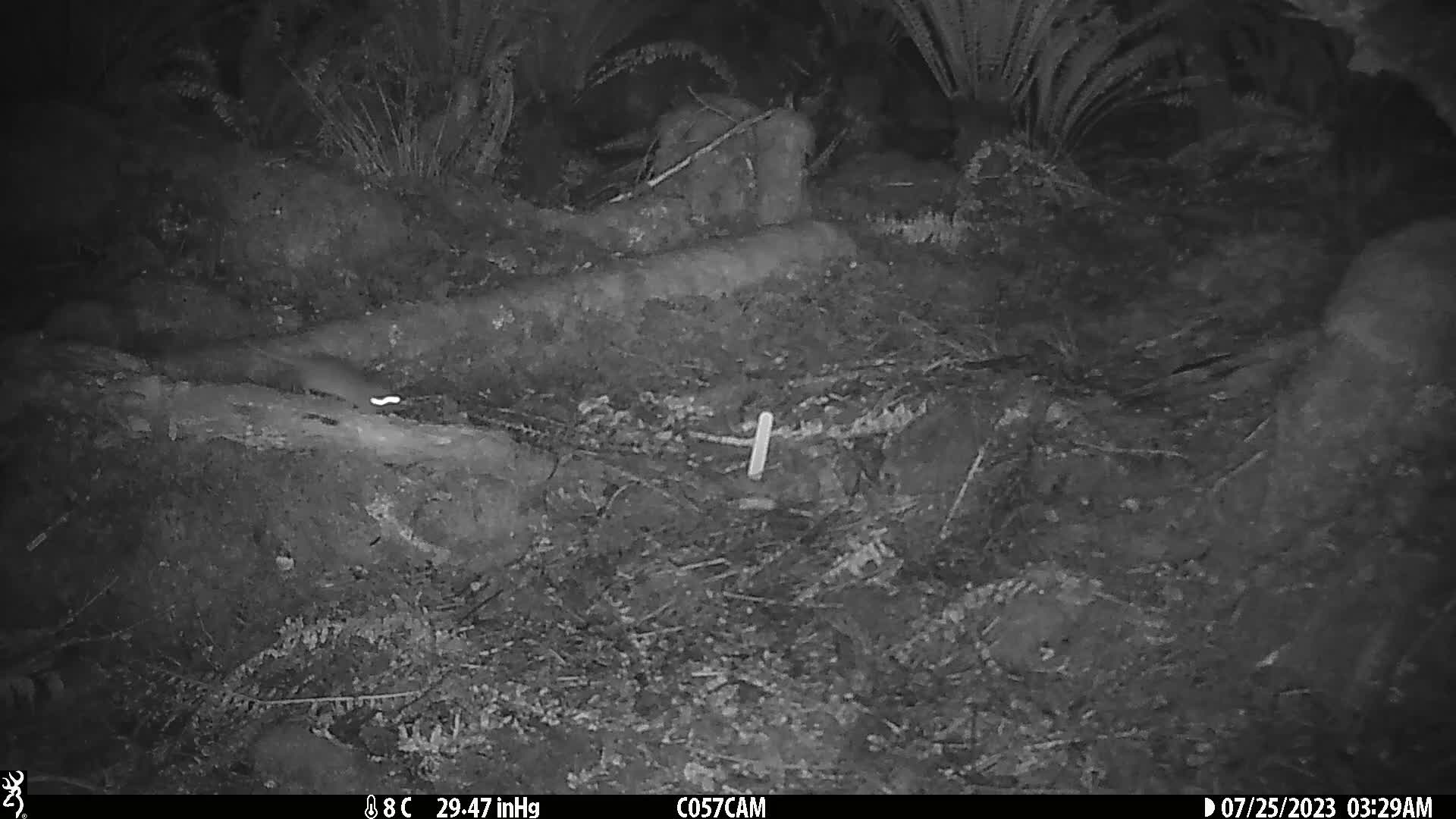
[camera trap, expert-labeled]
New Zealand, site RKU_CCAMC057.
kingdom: Animalia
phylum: Chordata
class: Mammalia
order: Rodentia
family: Muridae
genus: Rattus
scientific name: Rattus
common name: rat